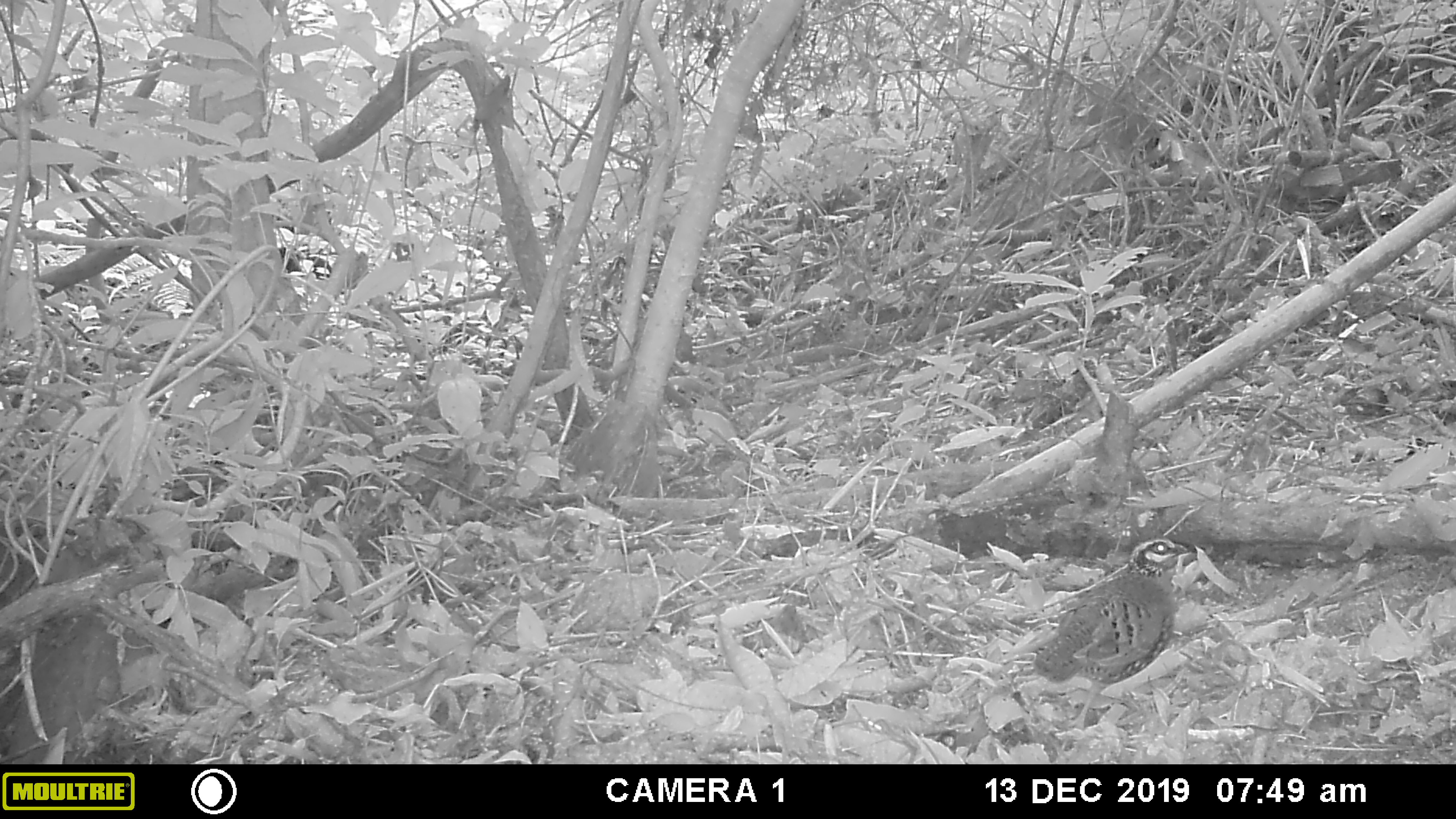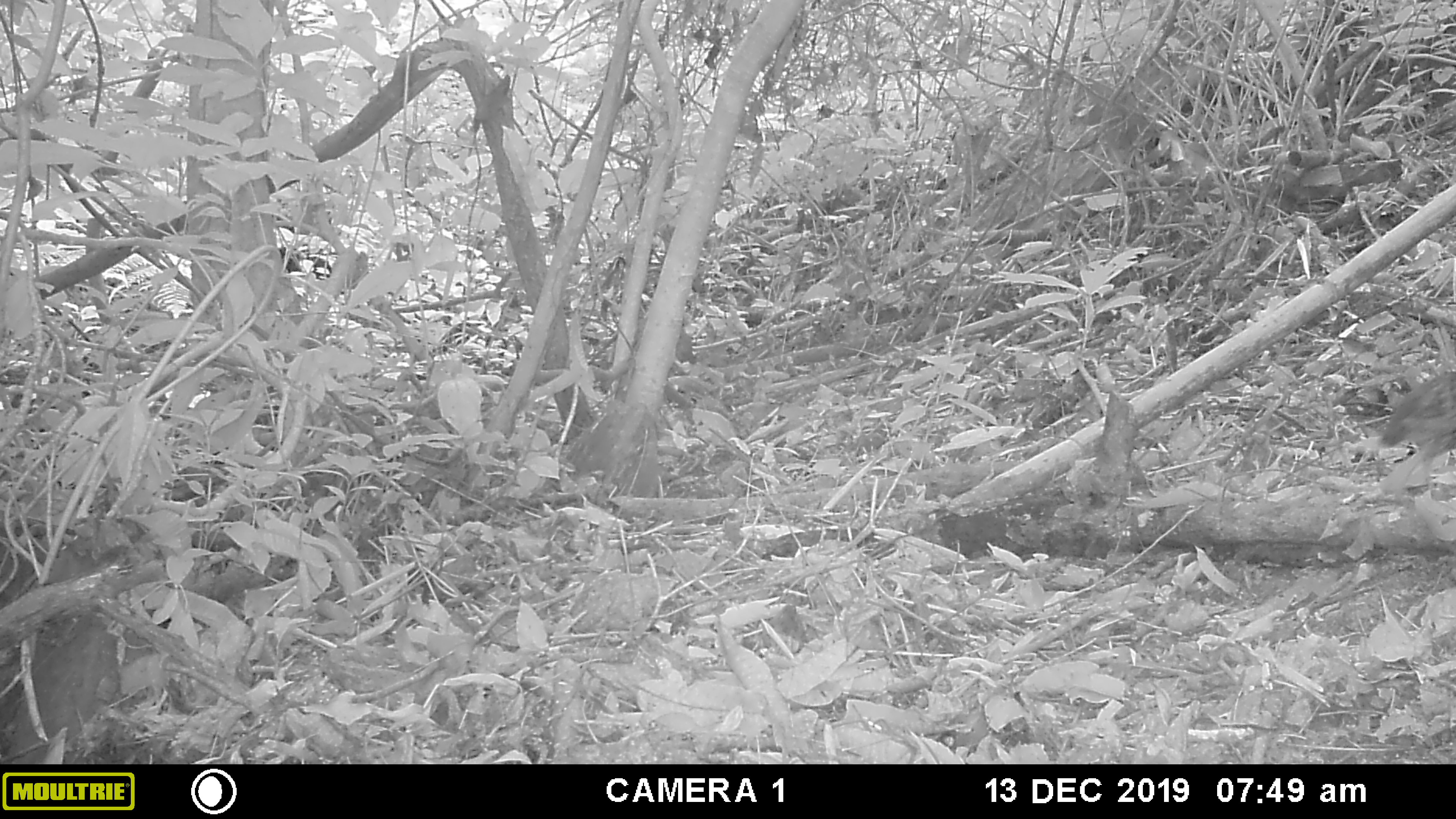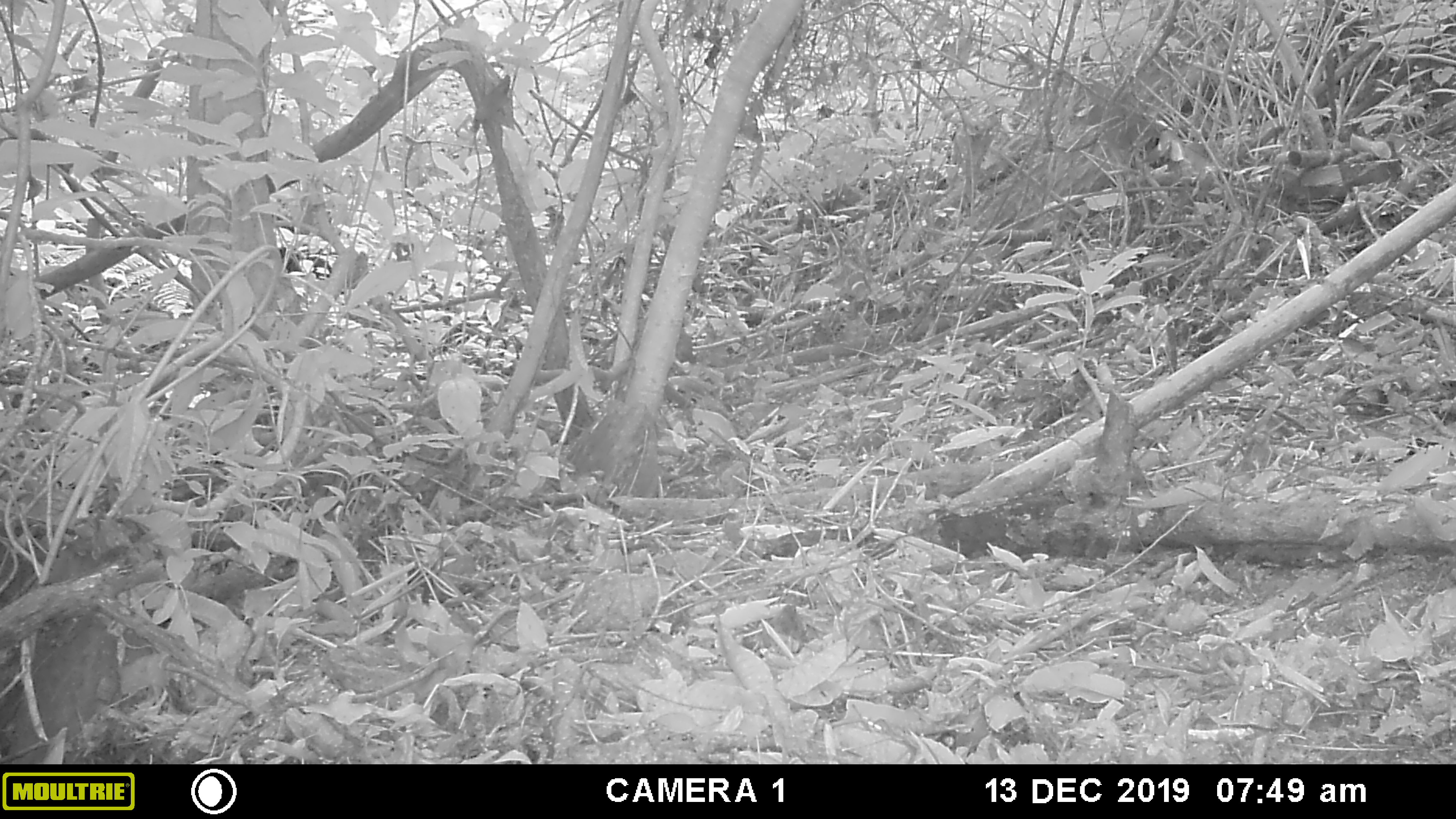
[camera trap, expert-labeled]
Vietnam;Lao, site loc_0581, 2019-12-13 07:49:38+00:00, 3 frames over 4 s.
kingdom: Animalia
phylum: Chordata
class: Aves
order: Galliformes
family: Phasianidae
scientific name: Phasianidae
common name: partridge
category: unidentified partridge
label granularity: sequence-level